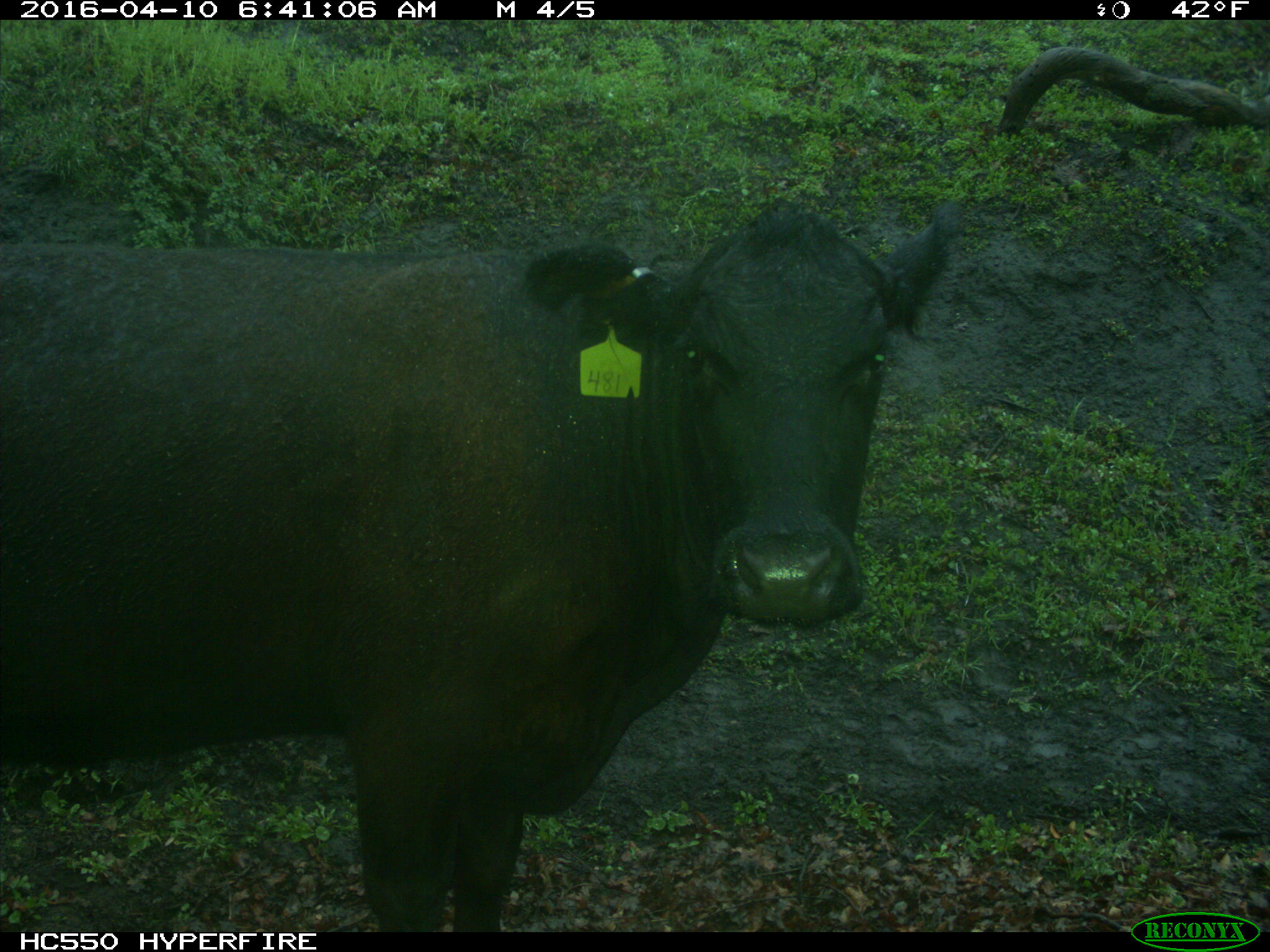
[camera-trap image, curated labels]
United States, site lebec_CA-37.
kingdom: Animalia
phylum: Chordata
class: Mammalia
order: Artiodactyla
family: Bovidae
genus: Bos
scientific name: Bos taurus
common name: domestic cow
Bos taurus (domestic cow).